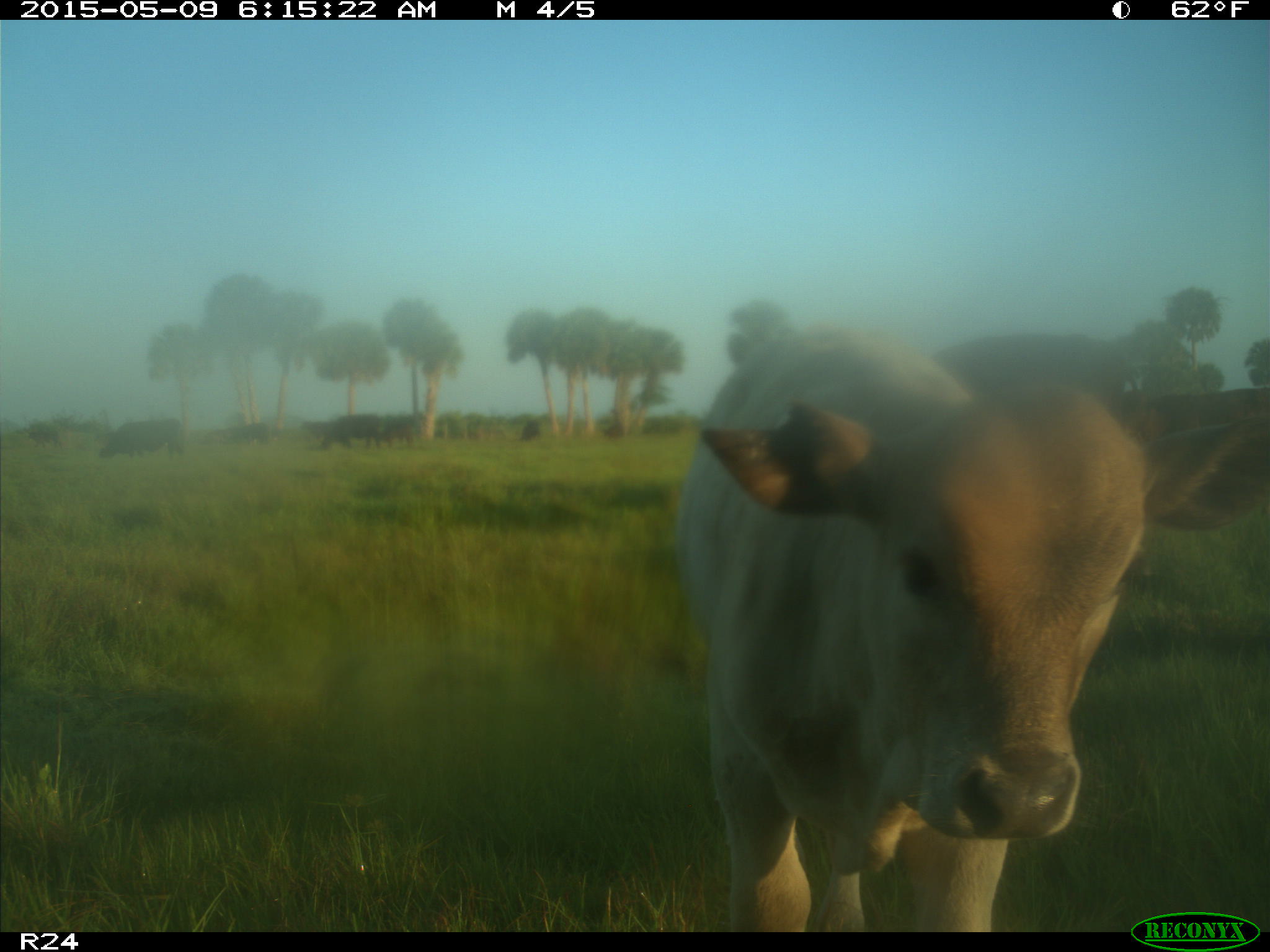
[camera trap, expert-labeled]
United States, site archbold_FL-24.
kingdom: Animalia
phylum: Chordata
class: Mammalia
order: Artiodactyla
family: Bovidae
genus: Bos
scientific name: Bos taurus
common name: domestic cow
Bos taurus (domestic cow).